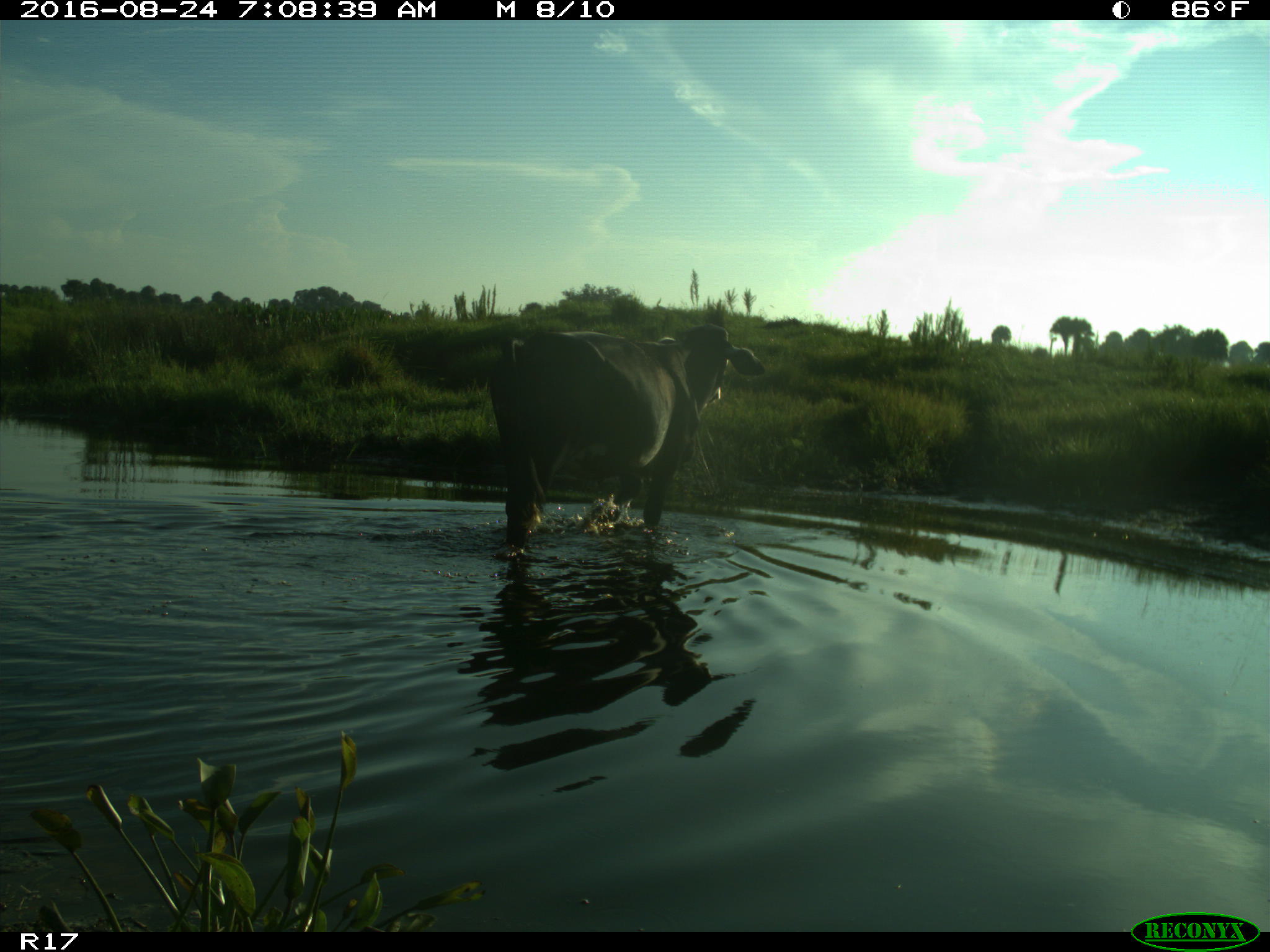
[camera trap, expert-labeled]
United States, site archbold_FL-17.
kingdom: Animalia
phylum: Chordata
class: Mammalia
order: Artiodactyla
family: Bovidae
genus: Bos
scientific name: Bos taurus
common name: domestic cow